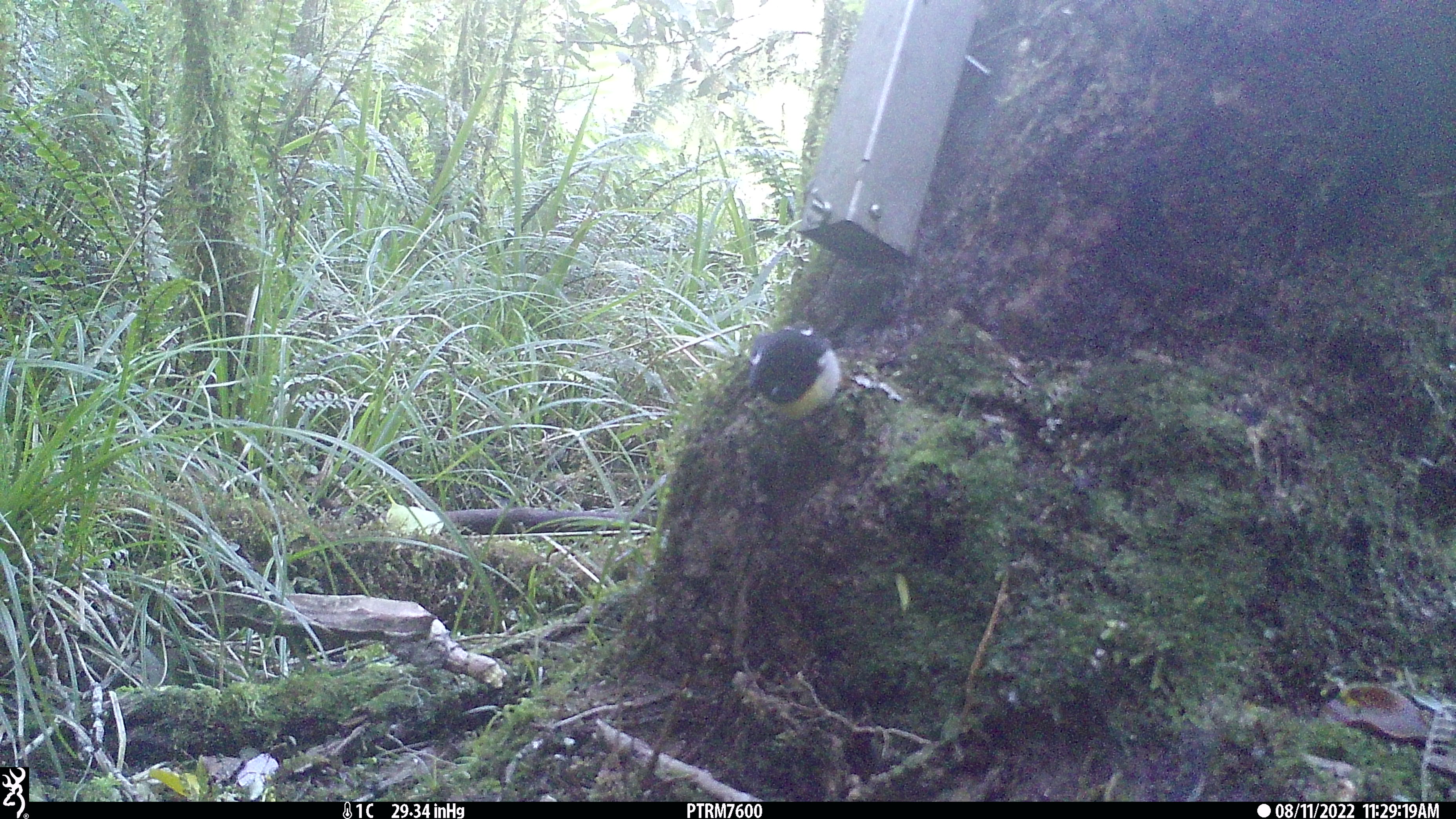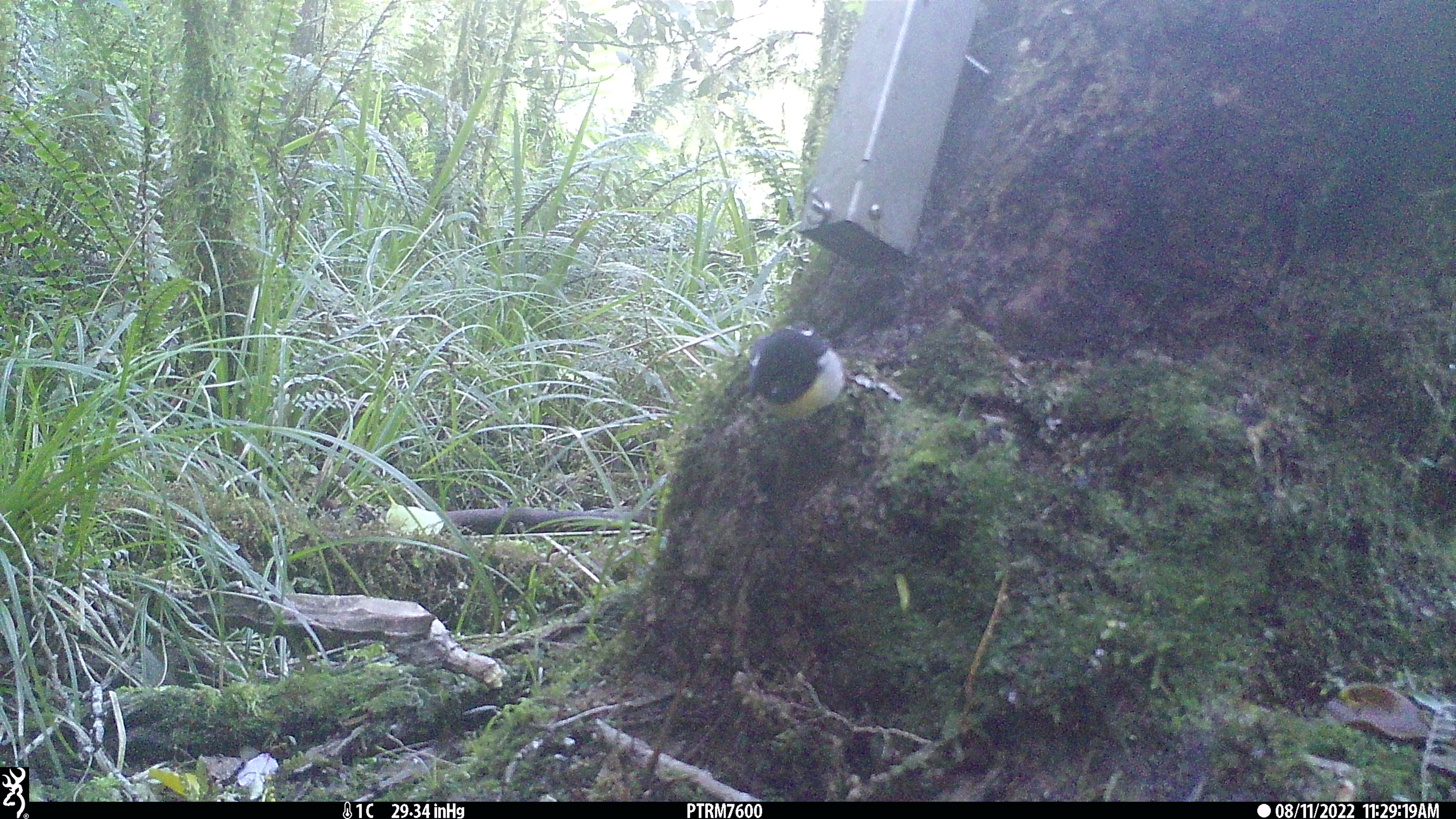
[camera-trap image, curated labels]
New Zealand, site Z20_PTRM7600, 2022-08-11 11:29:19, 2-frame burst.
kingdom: Animalia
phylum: Chordata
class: Aves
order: Passeriformes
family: Petroicidae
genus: Petroica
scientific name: Petroica macrocephala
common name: tomtit